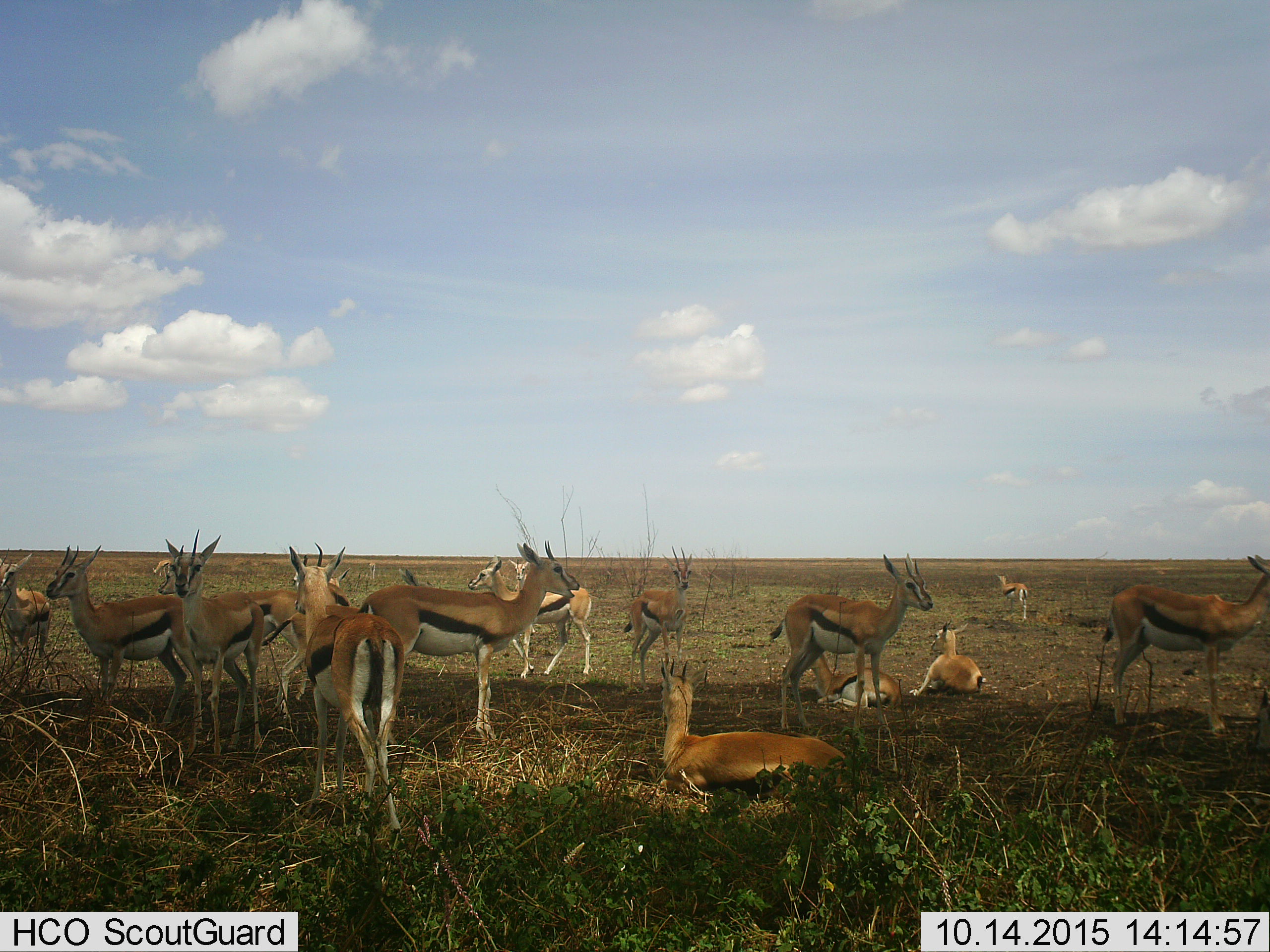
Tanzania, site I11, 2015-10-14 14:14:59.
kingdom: Animalia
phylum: Chordata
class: Mammalia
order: Artiodactyla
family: Bovidae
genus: Eudorcas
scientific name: Eudorcas thomsonii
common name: thomson's gazelle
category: gazellethomsons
Gazellethomsons (thomson's gazelle) (Eudorcas thomsonii), count 11-50. Behavior (volunteer vote fractions): standing 89%, resting 100%, moving 11%, interacting 0%. Young present (vote fraction): 22%. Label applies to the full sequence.